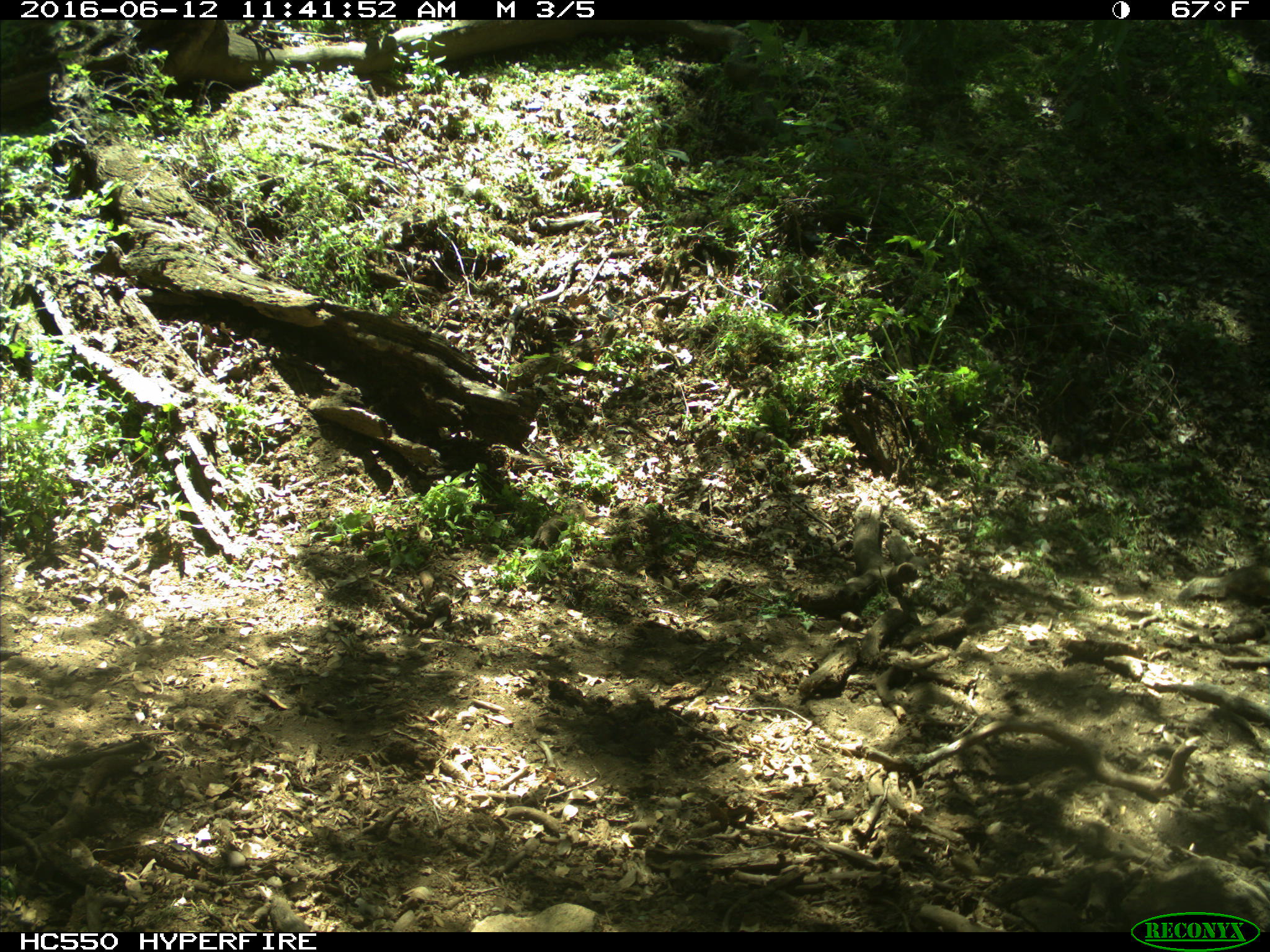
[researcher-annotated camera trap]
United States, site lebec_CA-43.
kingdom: Animalia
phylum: Chordata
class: Mammalia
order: Rodentia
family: Sciuridae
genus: Otospermophilus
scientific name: Otospermophilus beecheyi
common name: california ground squirrel